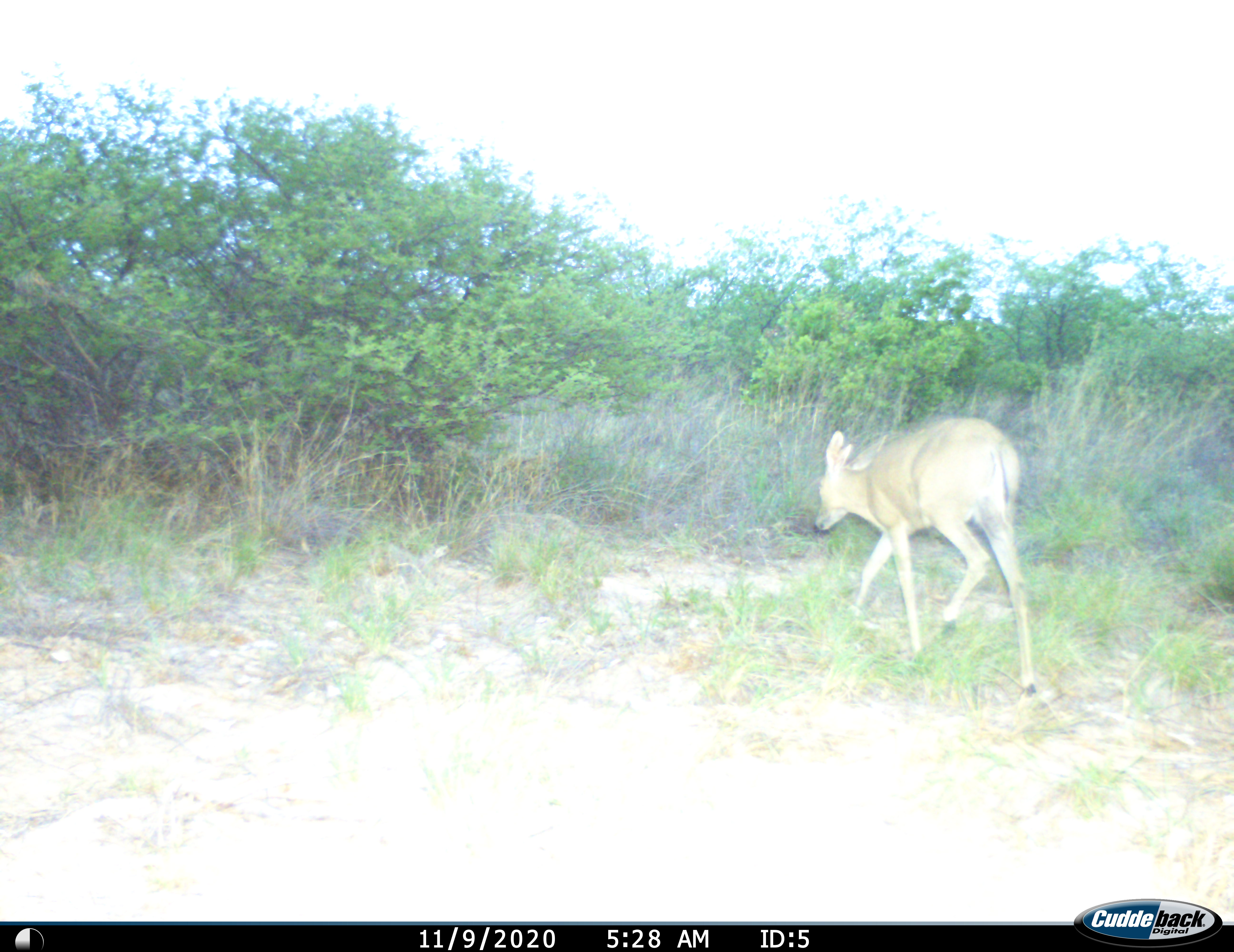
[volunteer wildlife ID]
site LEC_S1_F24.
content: unidentified animal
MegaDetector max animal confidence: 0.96